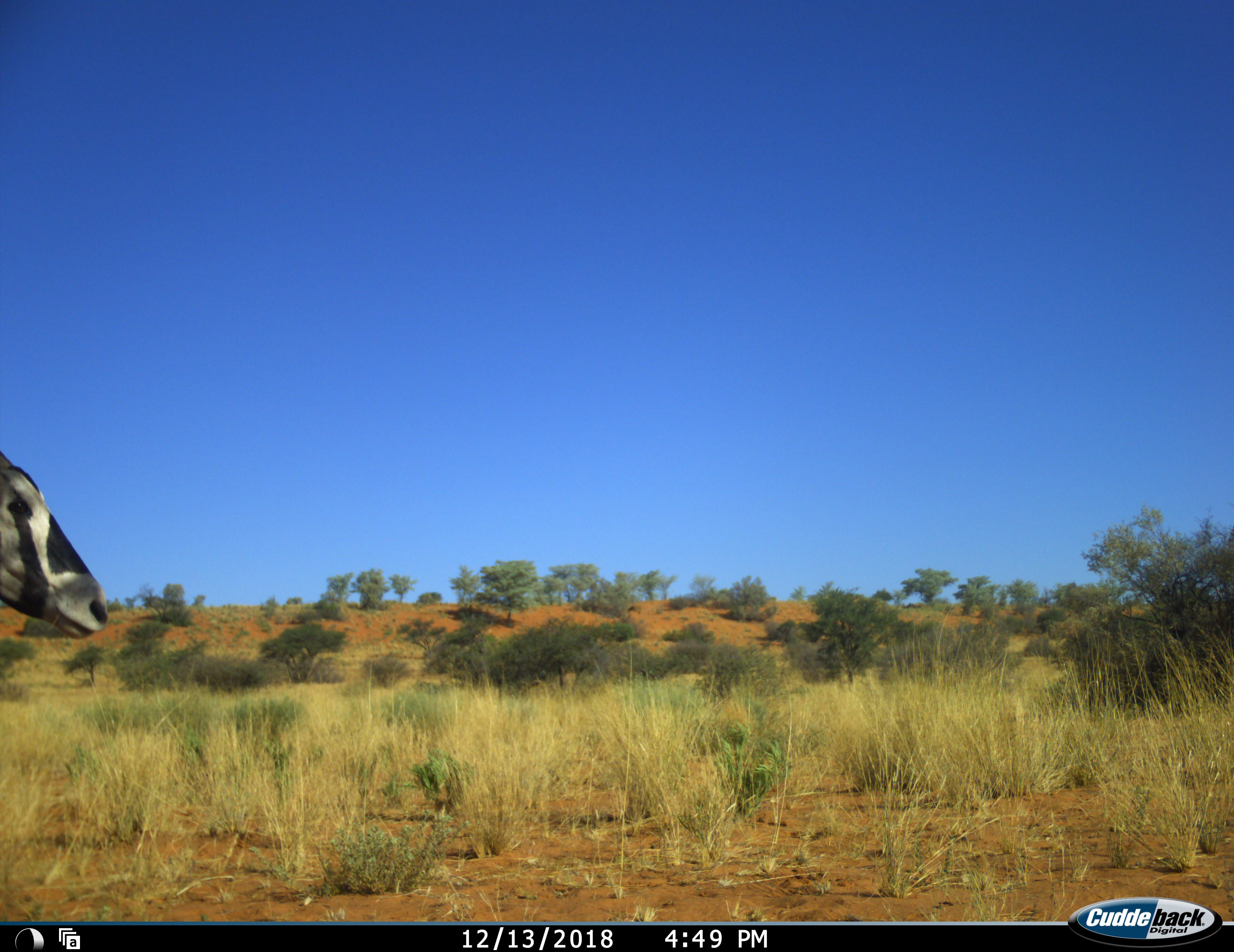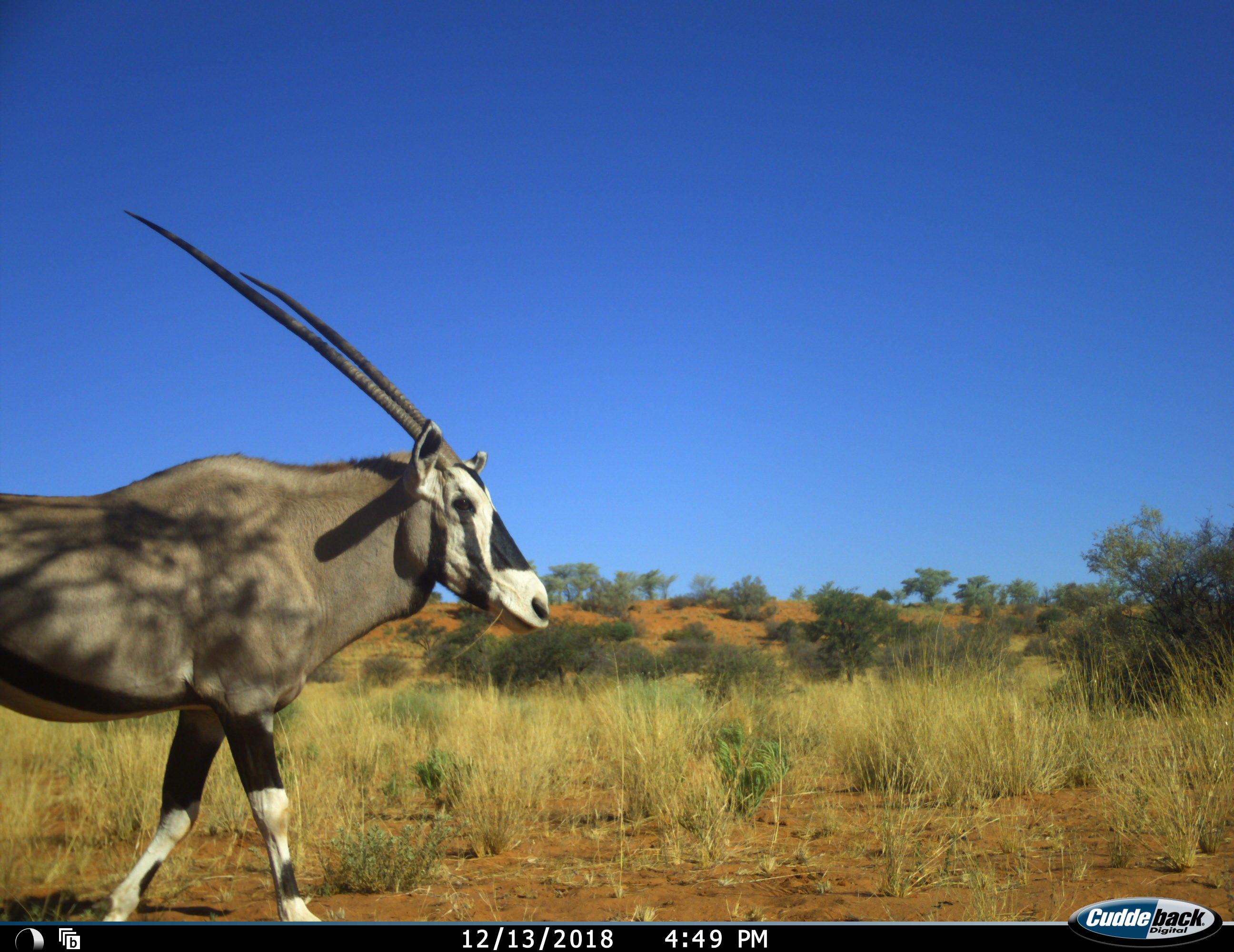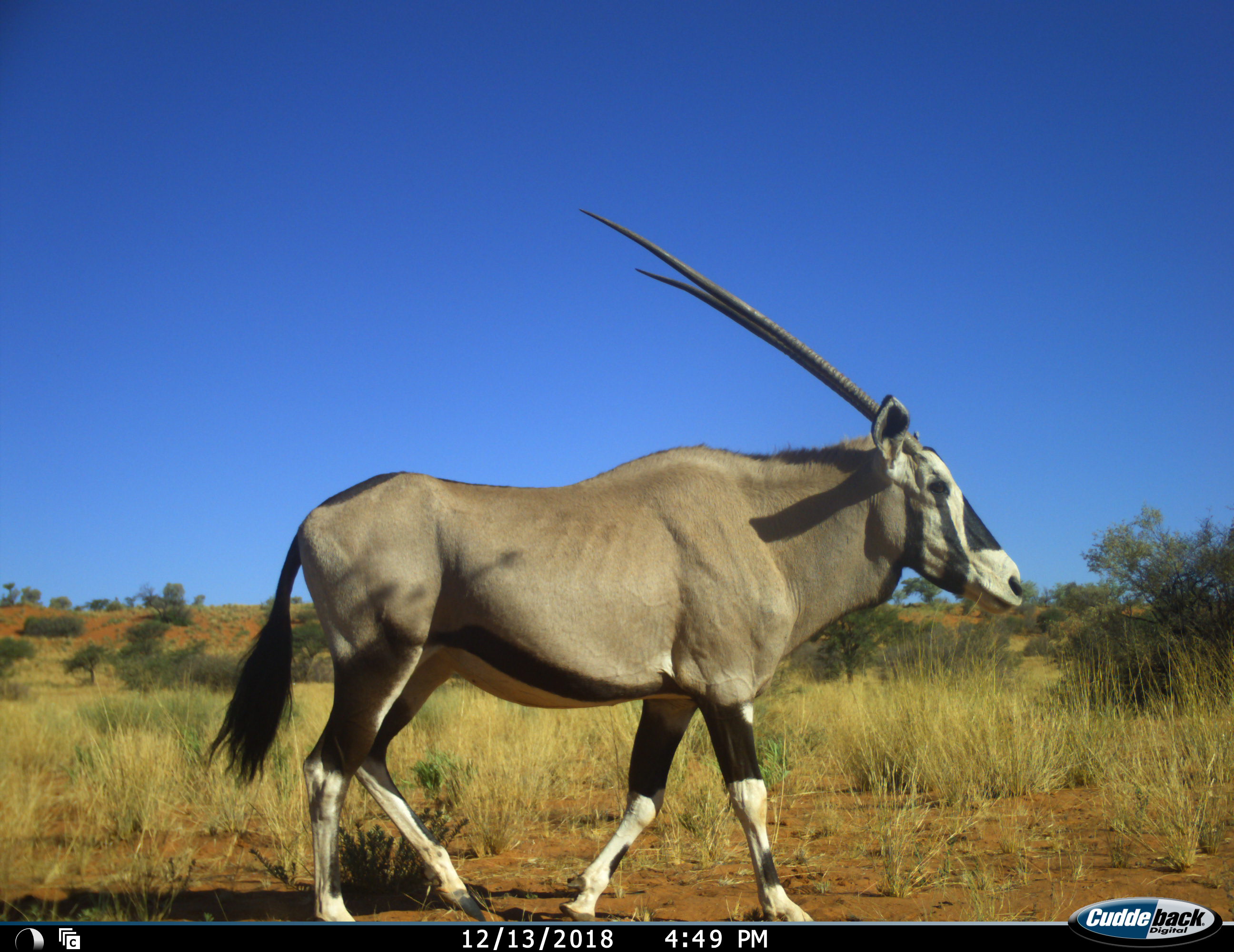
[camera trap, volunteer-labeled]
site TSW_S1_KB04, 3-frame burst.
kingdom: Animalia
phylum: Chordata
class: Mammalia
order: Artiodactyla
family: Bovidae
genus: Oryx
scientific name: Oryx gazella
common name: gemsbok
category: oryx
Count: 1.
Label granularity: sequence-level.